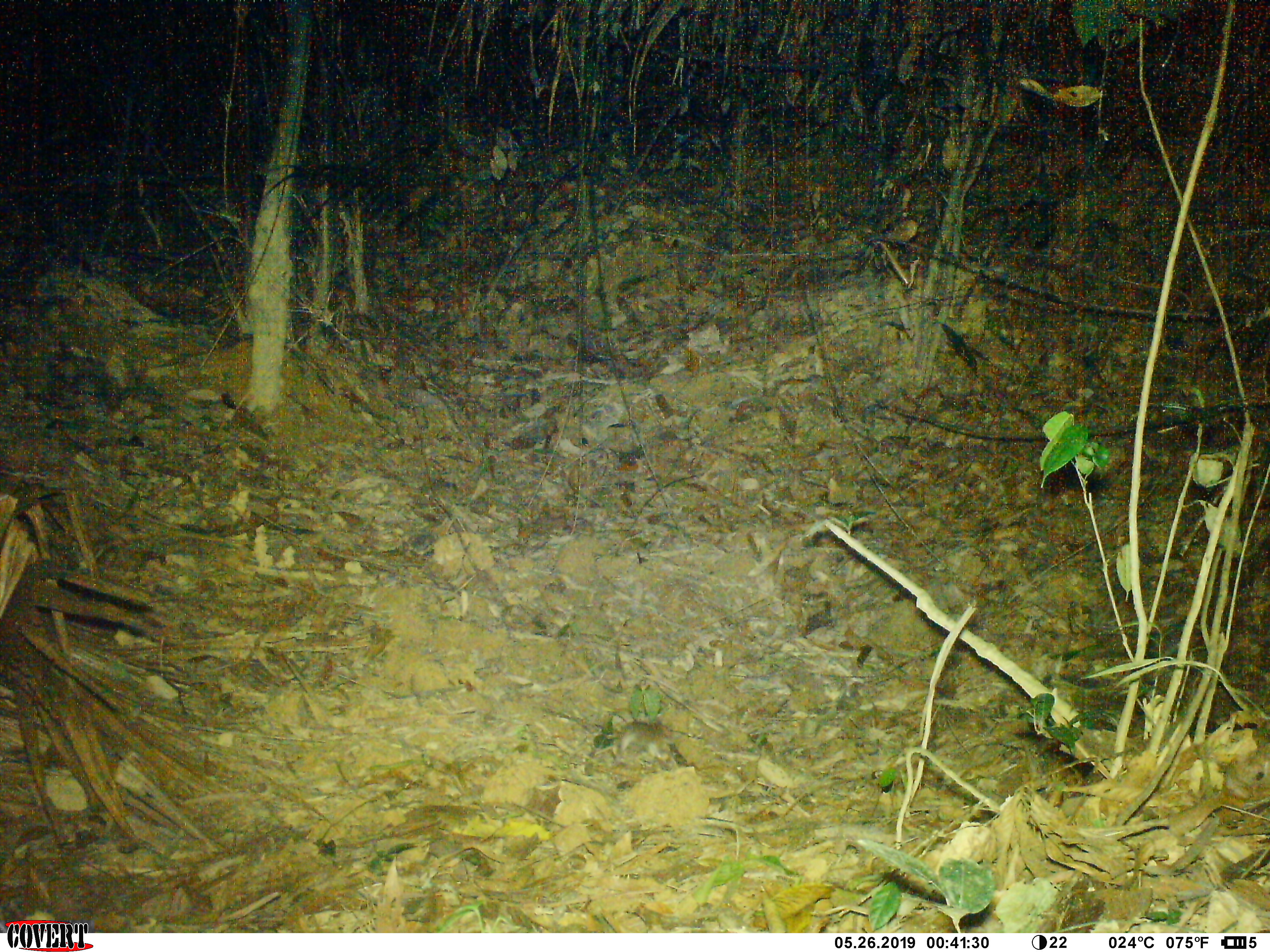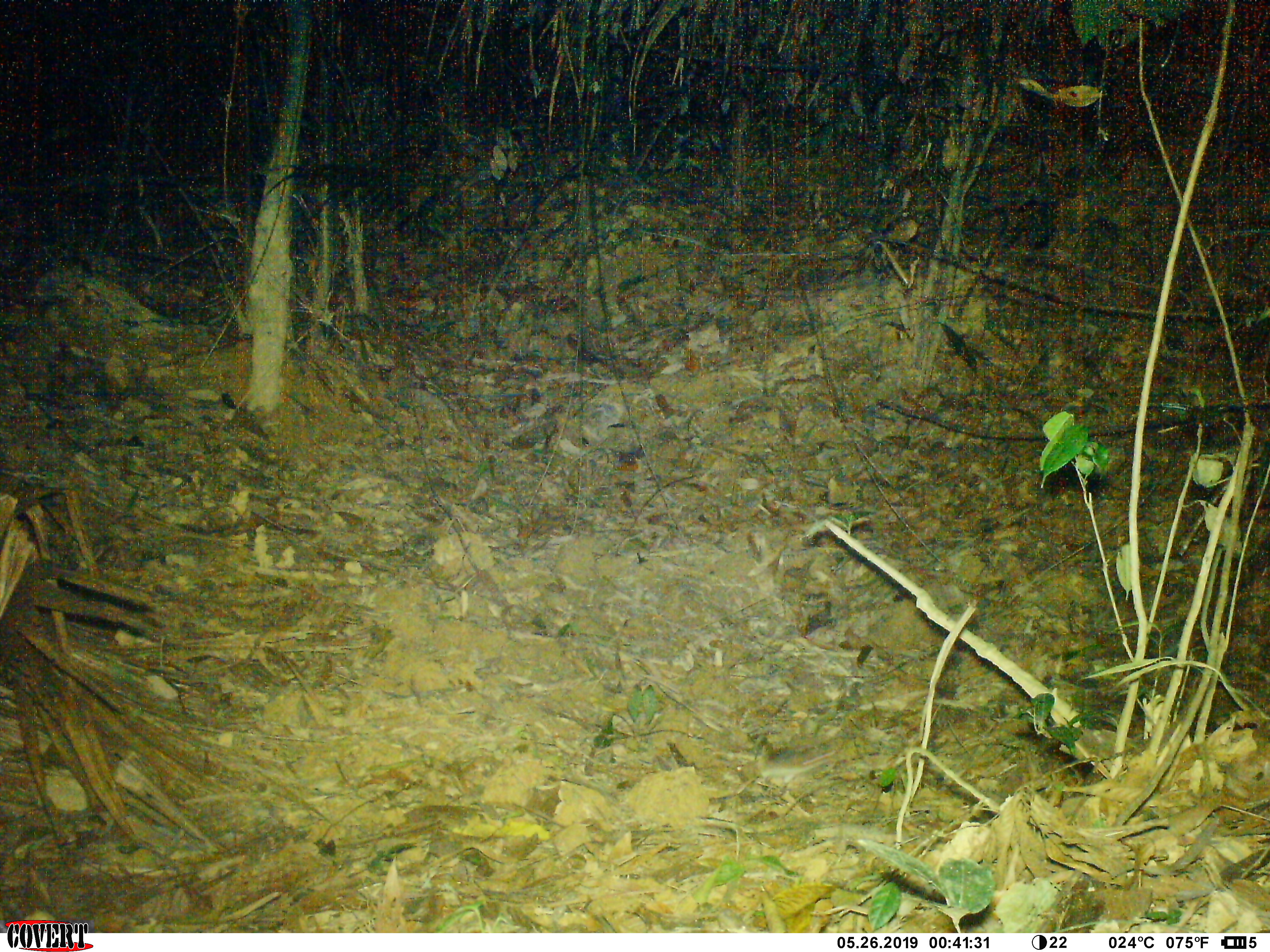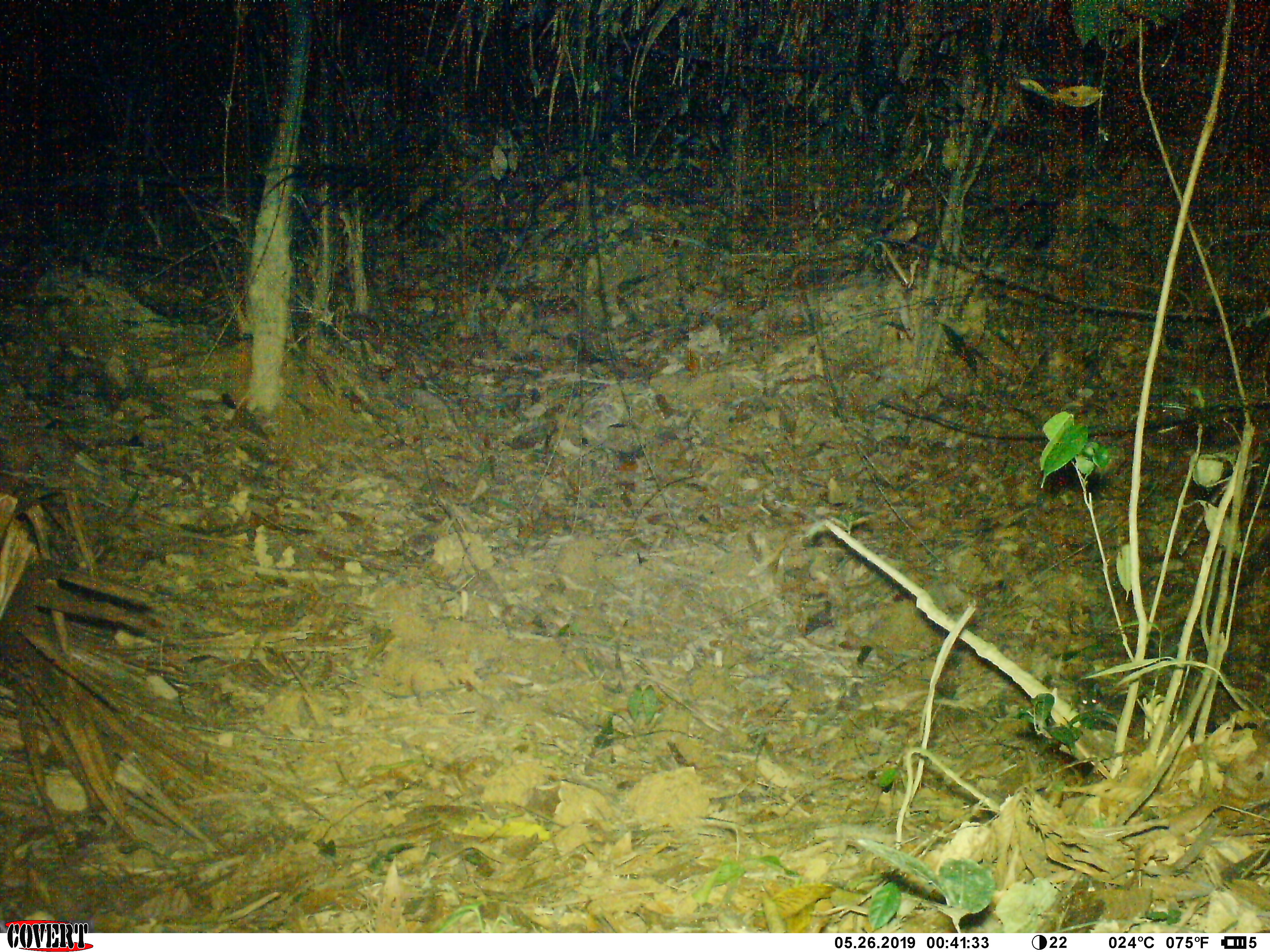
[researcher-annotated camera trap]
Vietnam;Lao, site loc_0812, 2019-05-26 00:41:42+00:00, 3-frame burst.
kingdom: Animalia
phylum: Chordata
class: Mammalia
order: Rodentia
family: Muridae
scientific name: Muridae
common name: old-world mice and rats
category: unidentified murid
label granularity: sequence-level